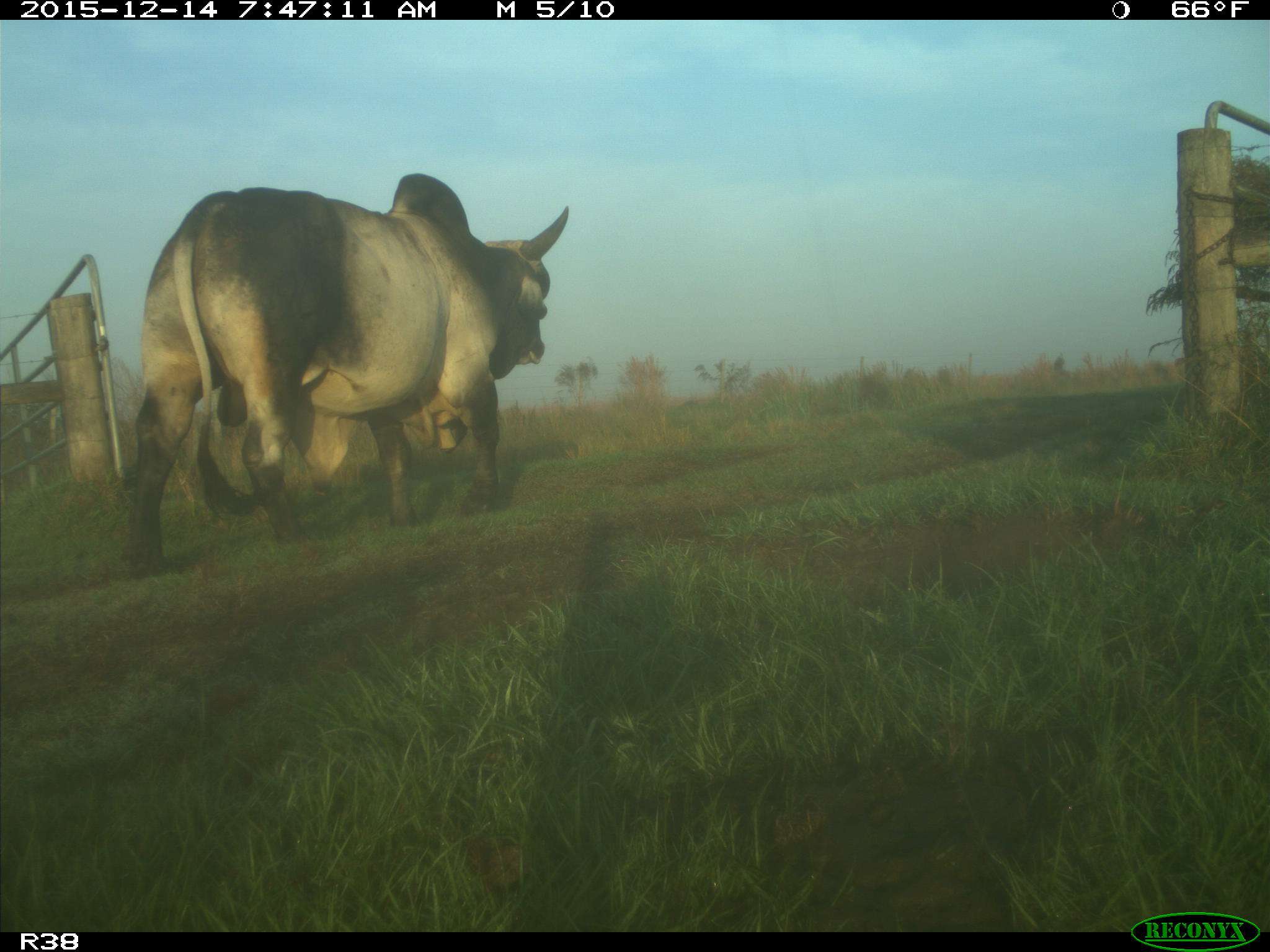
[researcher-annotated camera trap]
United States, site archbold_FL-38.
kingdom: Animalia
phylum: Chordata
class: Mammalia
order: Artiodactyla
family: Bovidae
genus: Bos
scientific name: Bos taurus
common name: domestic cow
Bos taurus (domestic cow).